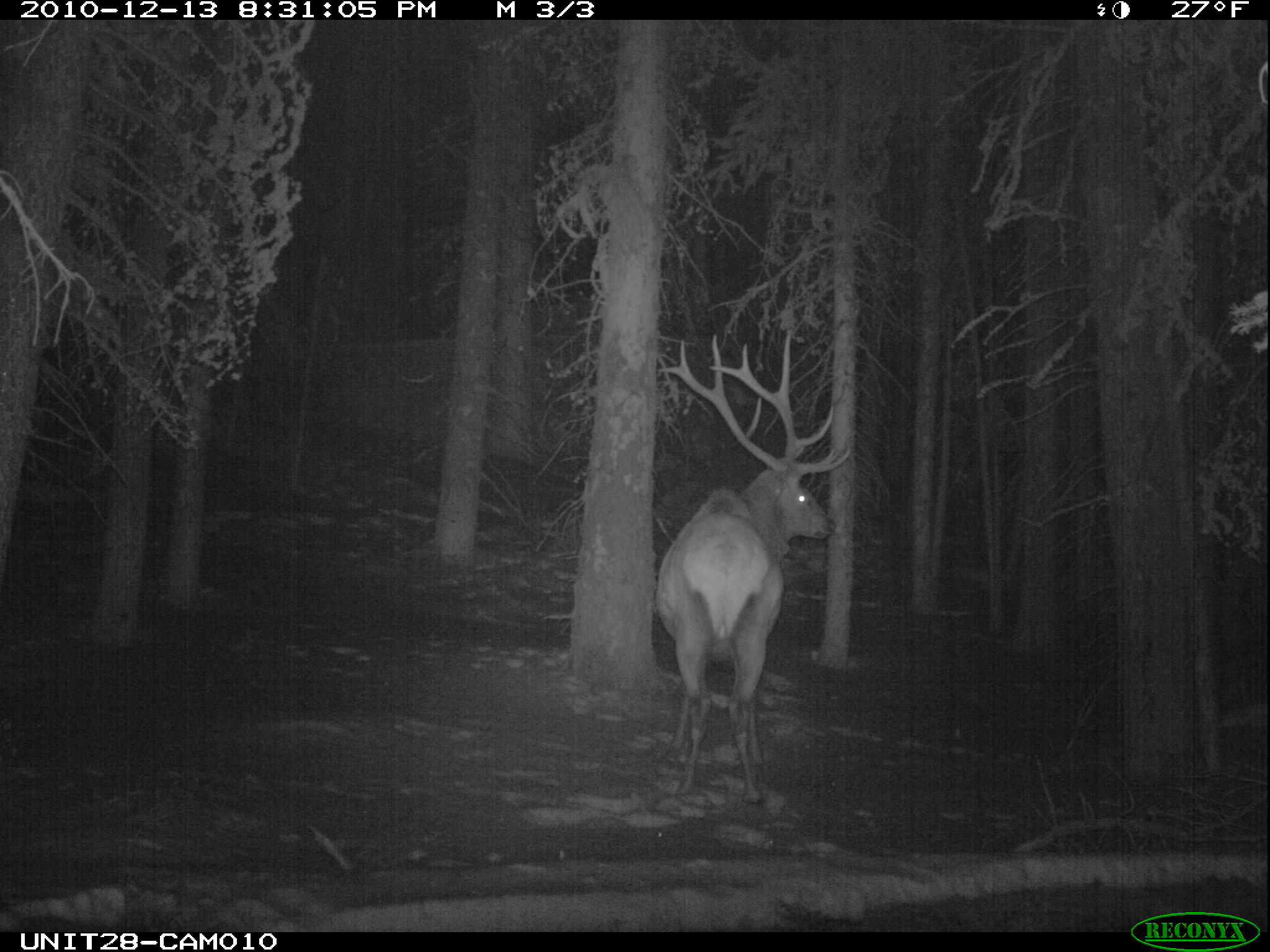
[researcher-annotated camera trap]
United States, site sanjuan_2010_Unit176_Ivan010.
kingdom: Animalia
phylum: Chordata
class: Mammalia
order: Artiodactyla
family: Cervidae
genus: Cervus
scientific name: Cervus elaphus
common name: red deer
Cervus elaphus (red deer).